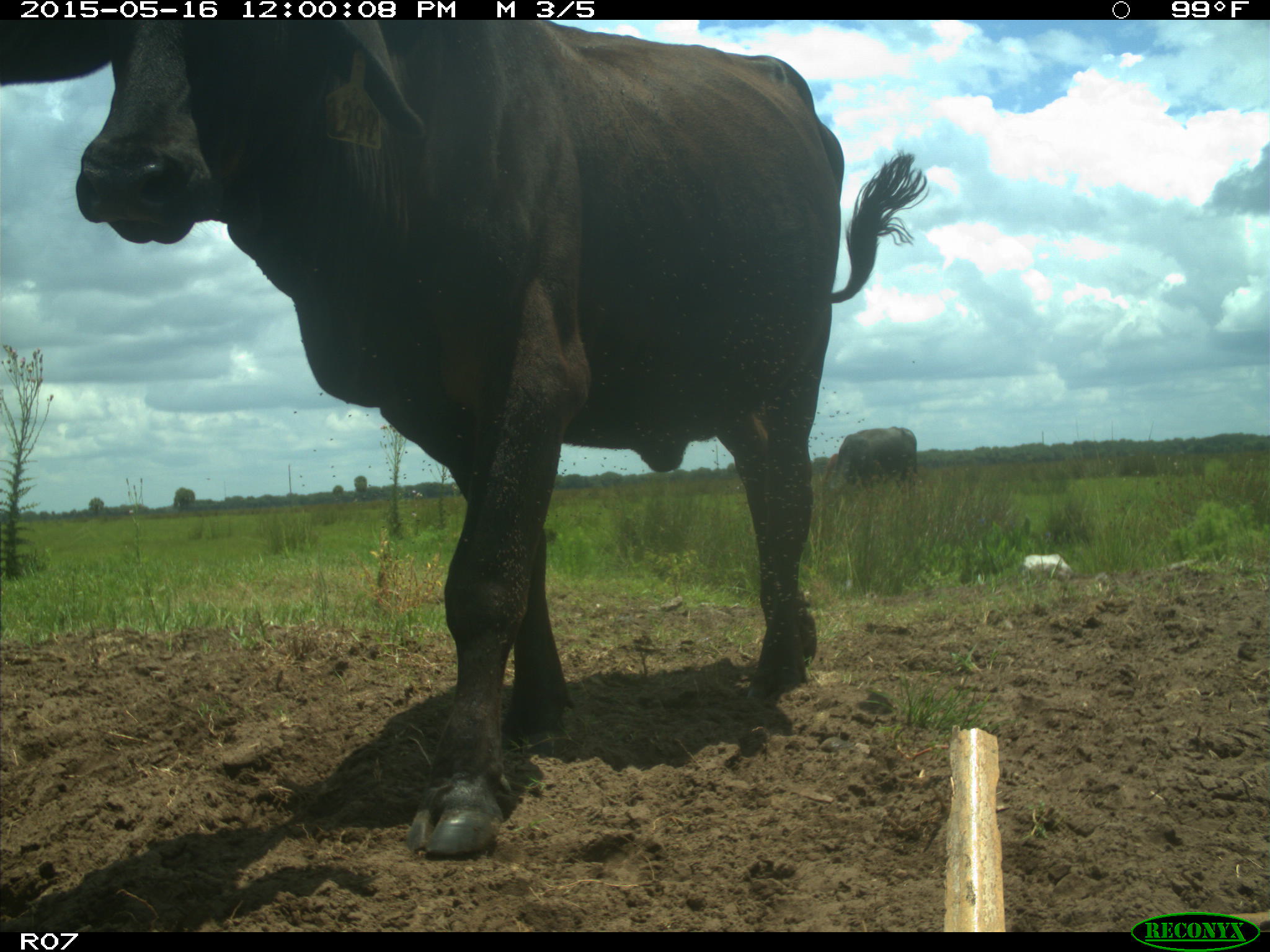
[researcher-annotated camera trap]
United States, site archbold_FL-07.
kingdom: Animalia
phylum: Chordata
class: Mammalia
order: Artiodactyla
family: Bovidae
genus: Bos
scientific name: Bos taurus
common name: domestic cow